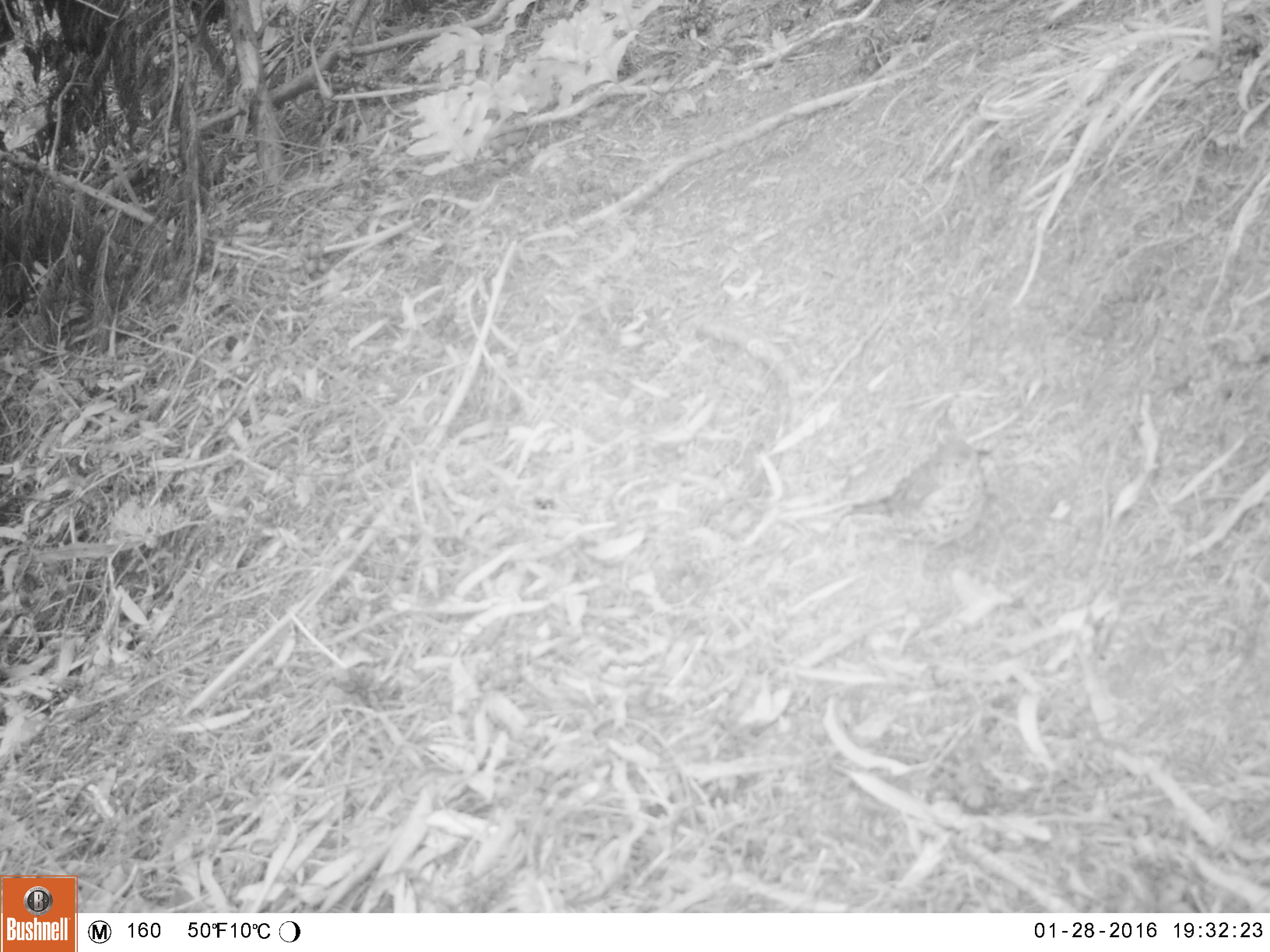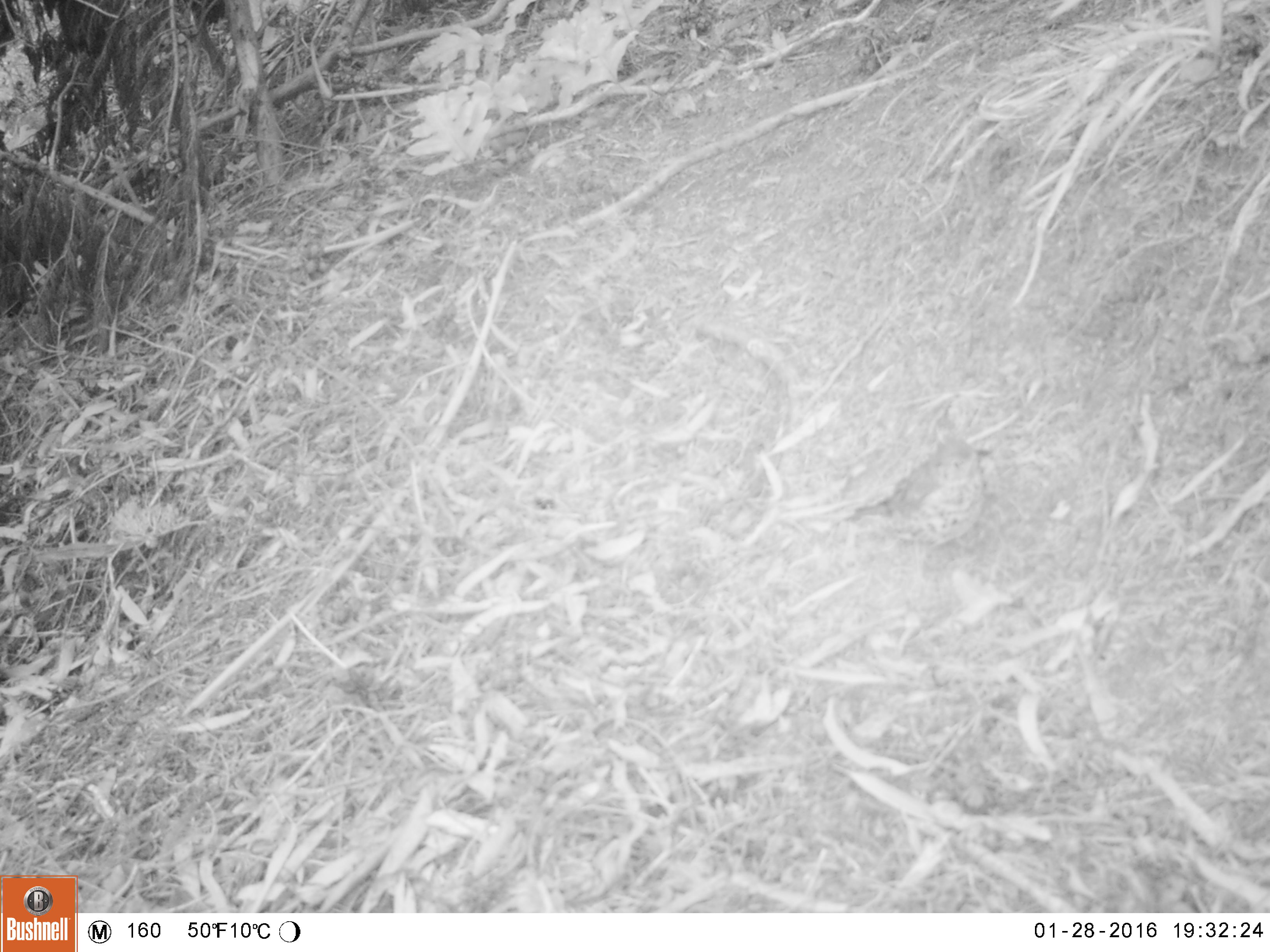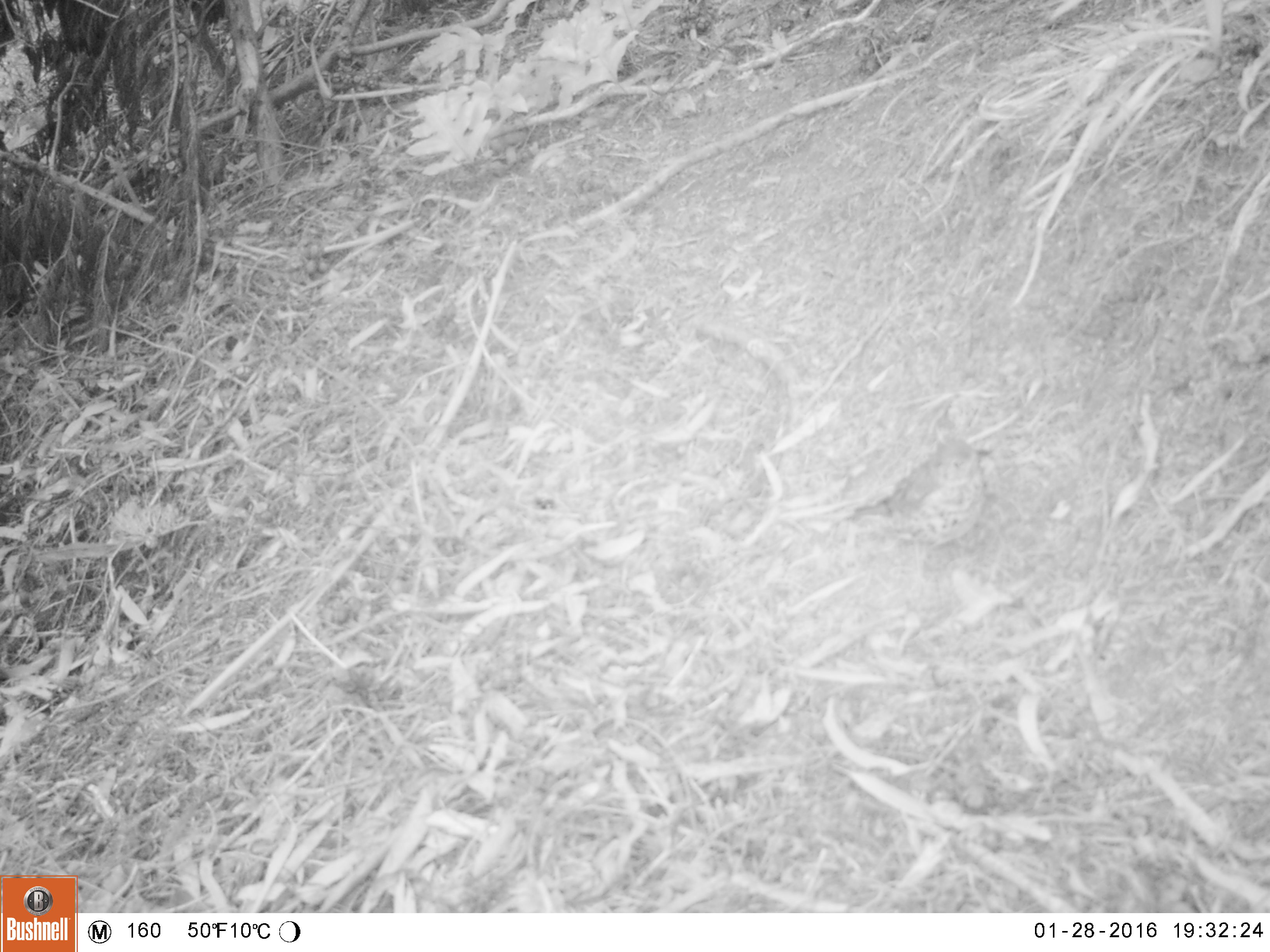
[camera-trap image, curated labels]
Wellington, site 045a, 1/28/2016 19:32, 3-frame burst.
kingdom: Animalia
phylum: Chordata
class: Aves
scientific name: Aves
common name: bird